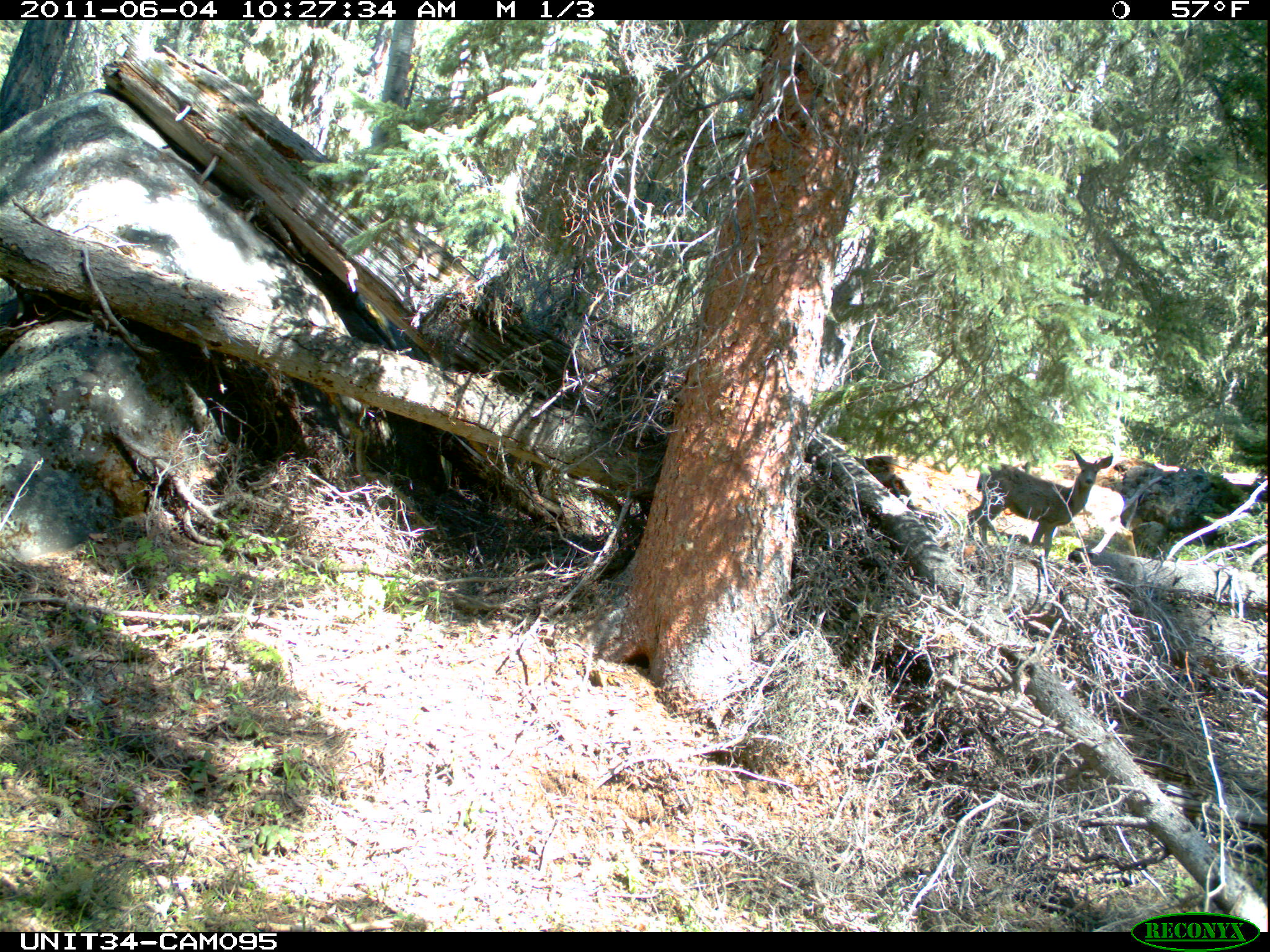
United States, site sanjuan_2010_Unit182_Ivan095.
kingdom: Animalia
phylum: Chordata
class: Mammalia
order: Artiodactyla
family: Cervidae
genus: Odocoileus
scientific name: Odocoileus hemionus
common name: mule deer